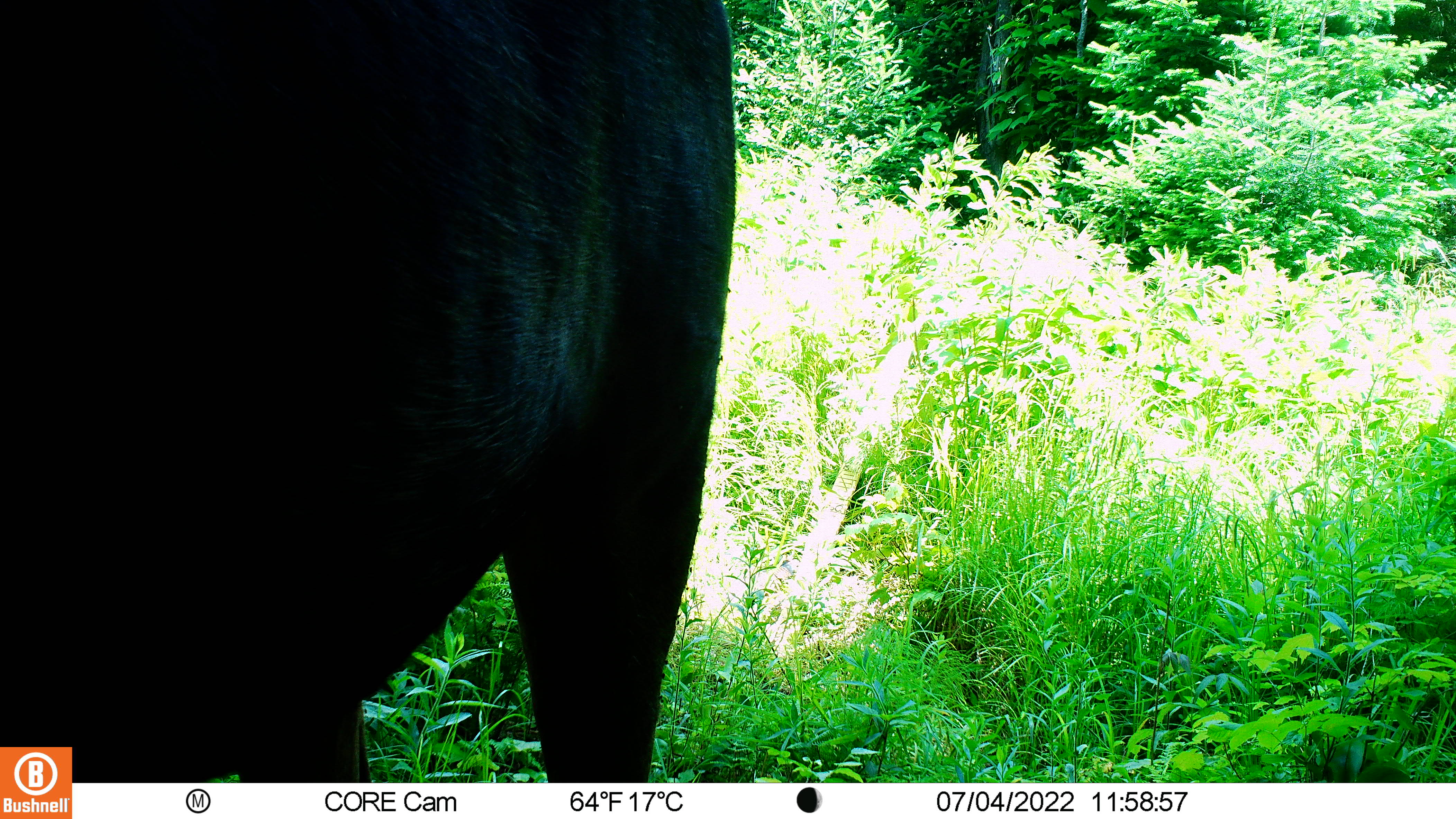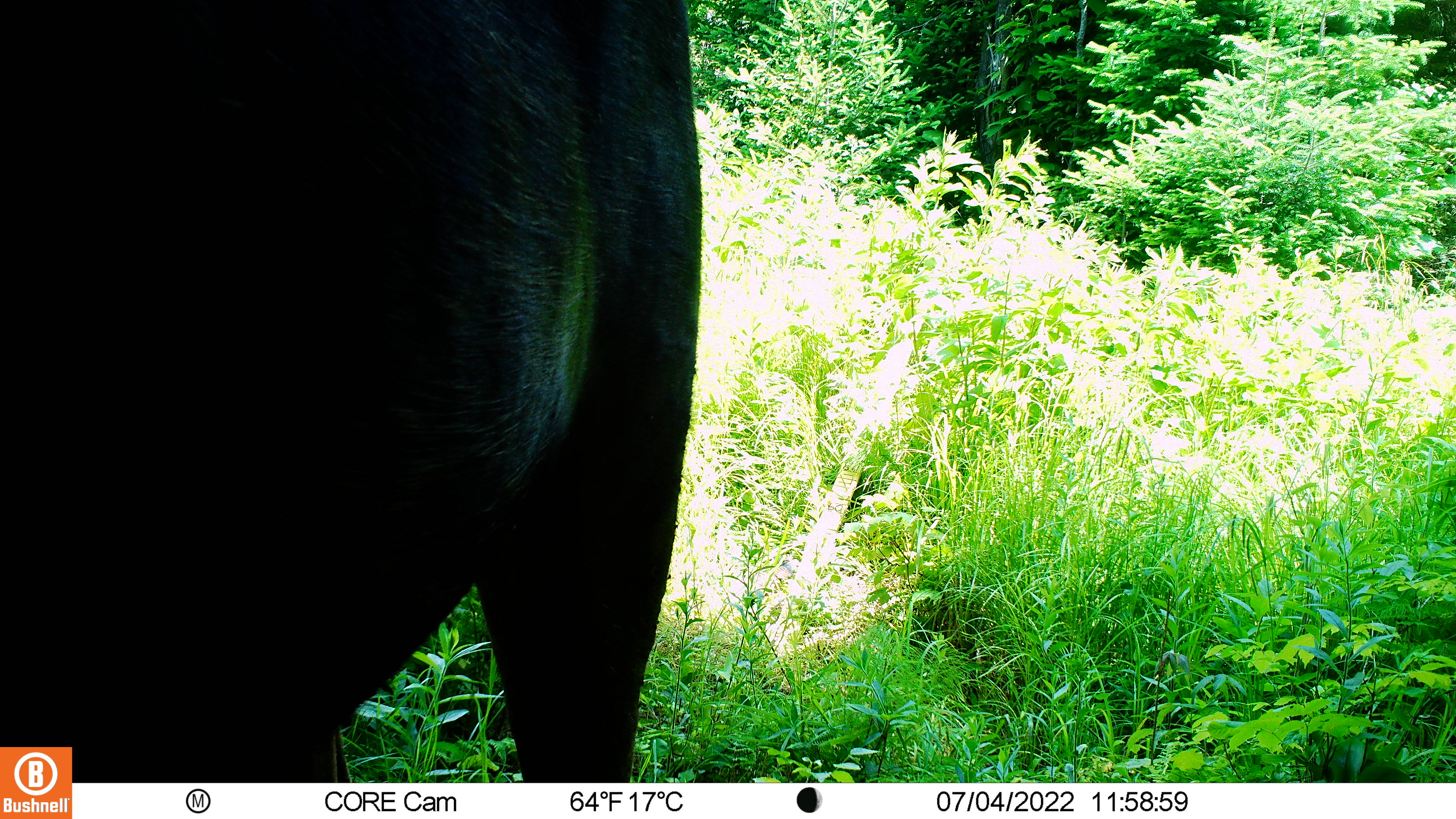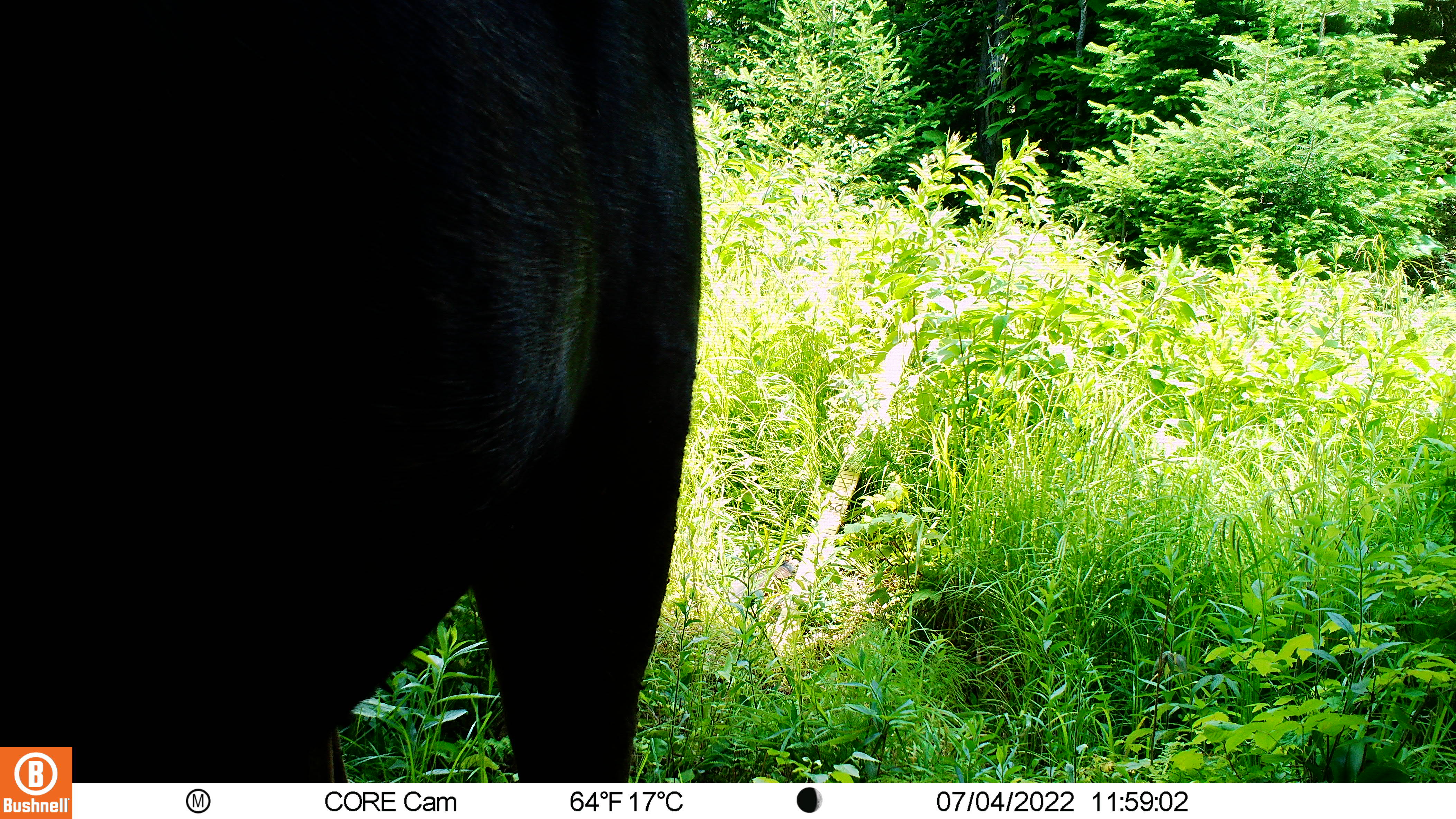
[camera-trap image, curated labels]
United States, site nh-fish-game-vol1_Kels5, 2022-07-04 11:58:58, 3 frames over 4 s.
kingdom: Animalia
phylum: Chordata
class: Mammalia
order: Artiodactyla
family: Cervidae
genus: Alces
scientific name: Alces alces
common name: moose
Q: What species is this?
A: Moose (Alces alces).